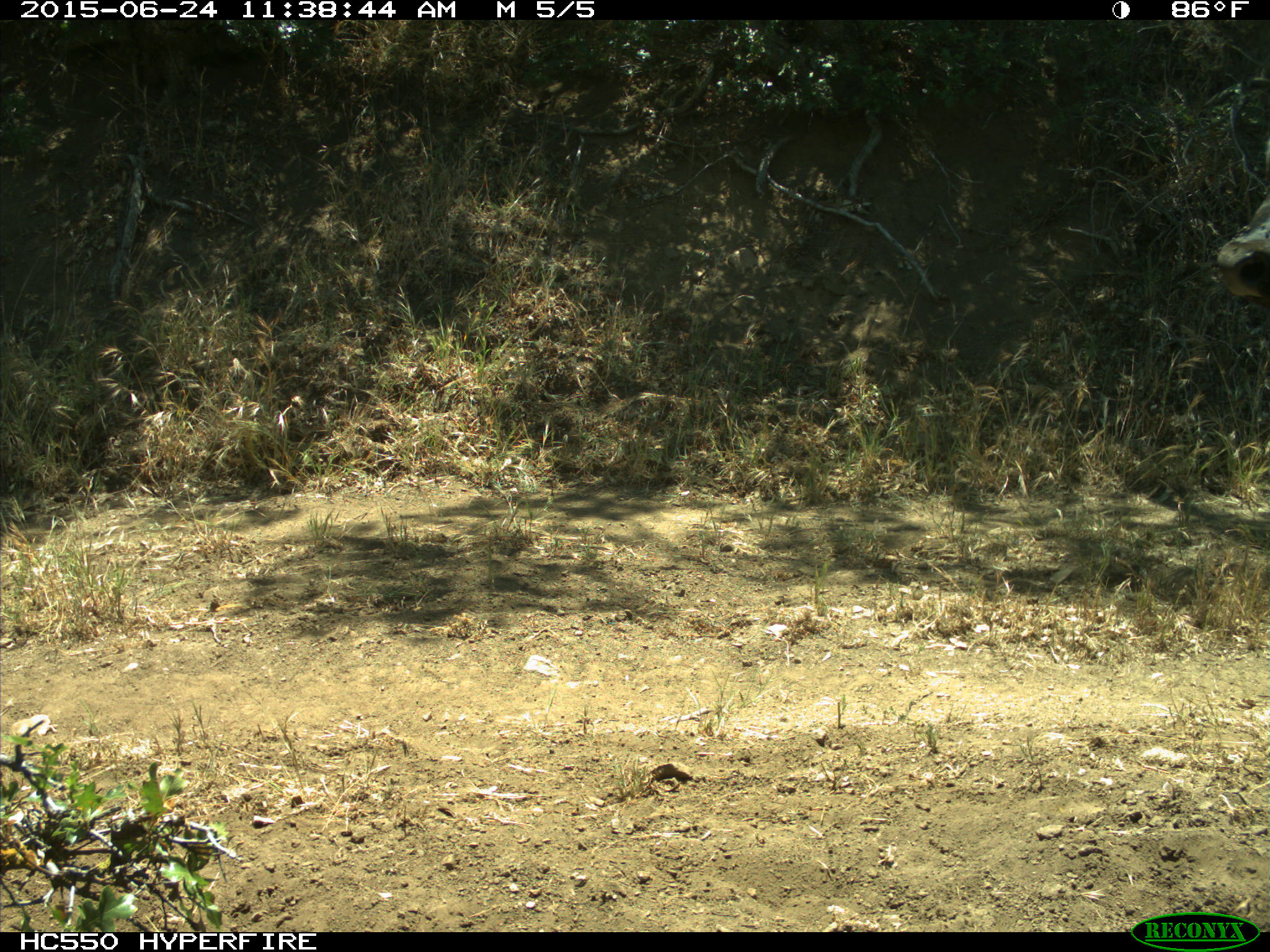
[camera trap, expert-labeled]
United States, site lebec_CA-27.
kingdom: Animalia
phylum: Chordata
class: Mammalia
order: Artiodactyla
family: Bovidae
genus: Bos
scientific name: Bos taurus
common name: domestic cow